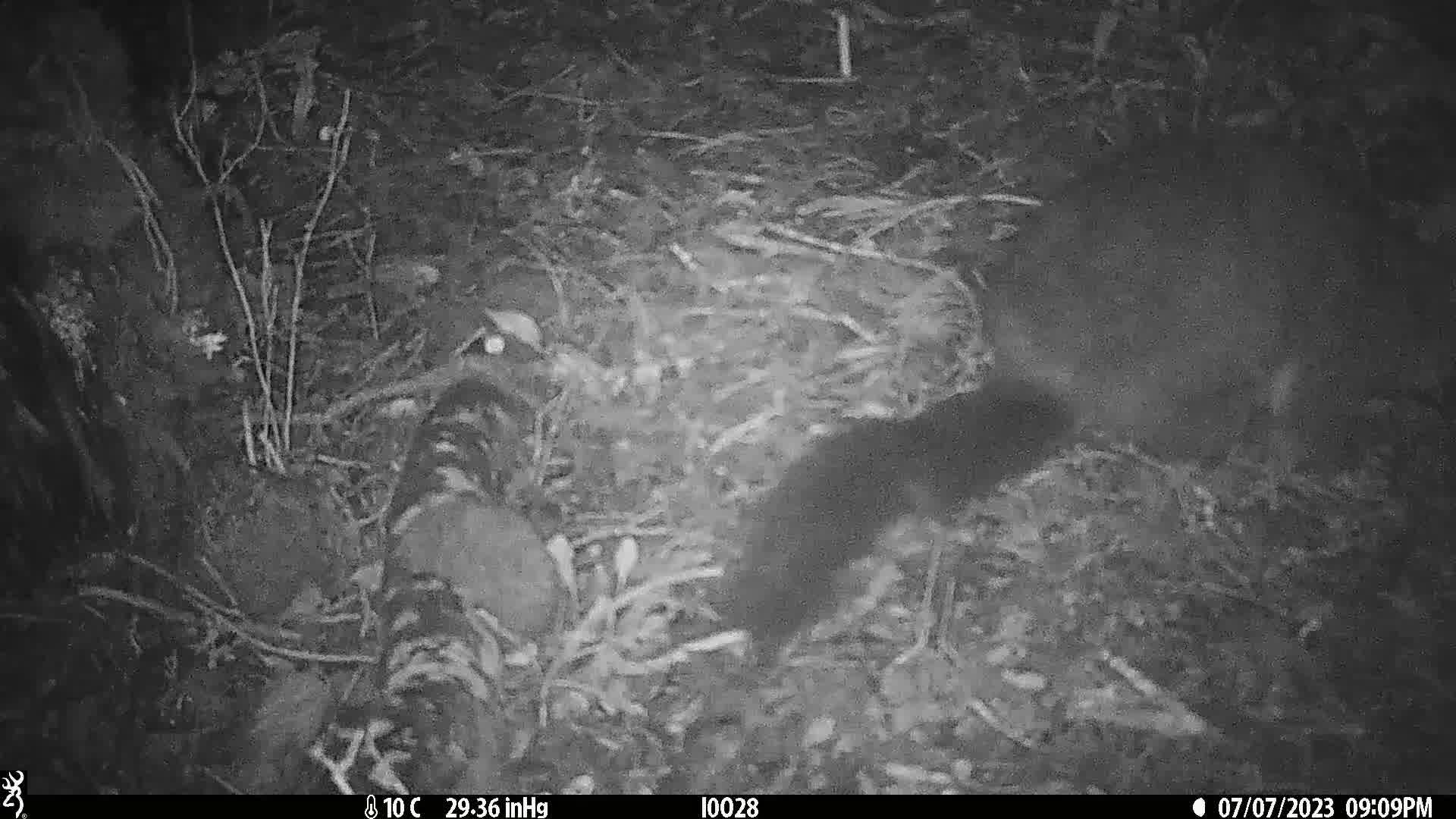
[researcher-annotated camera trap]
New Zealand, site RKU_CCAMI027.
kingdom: Animalia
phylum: Chordata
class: Mammalia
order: Diprotodontia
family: Phalangeridae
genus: Trichosurus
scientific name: Trichosurus vulpecula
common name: common brushtail possum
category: possum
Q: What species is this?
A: Possum (common brushtail possum) (Trichosurus vulpecula).